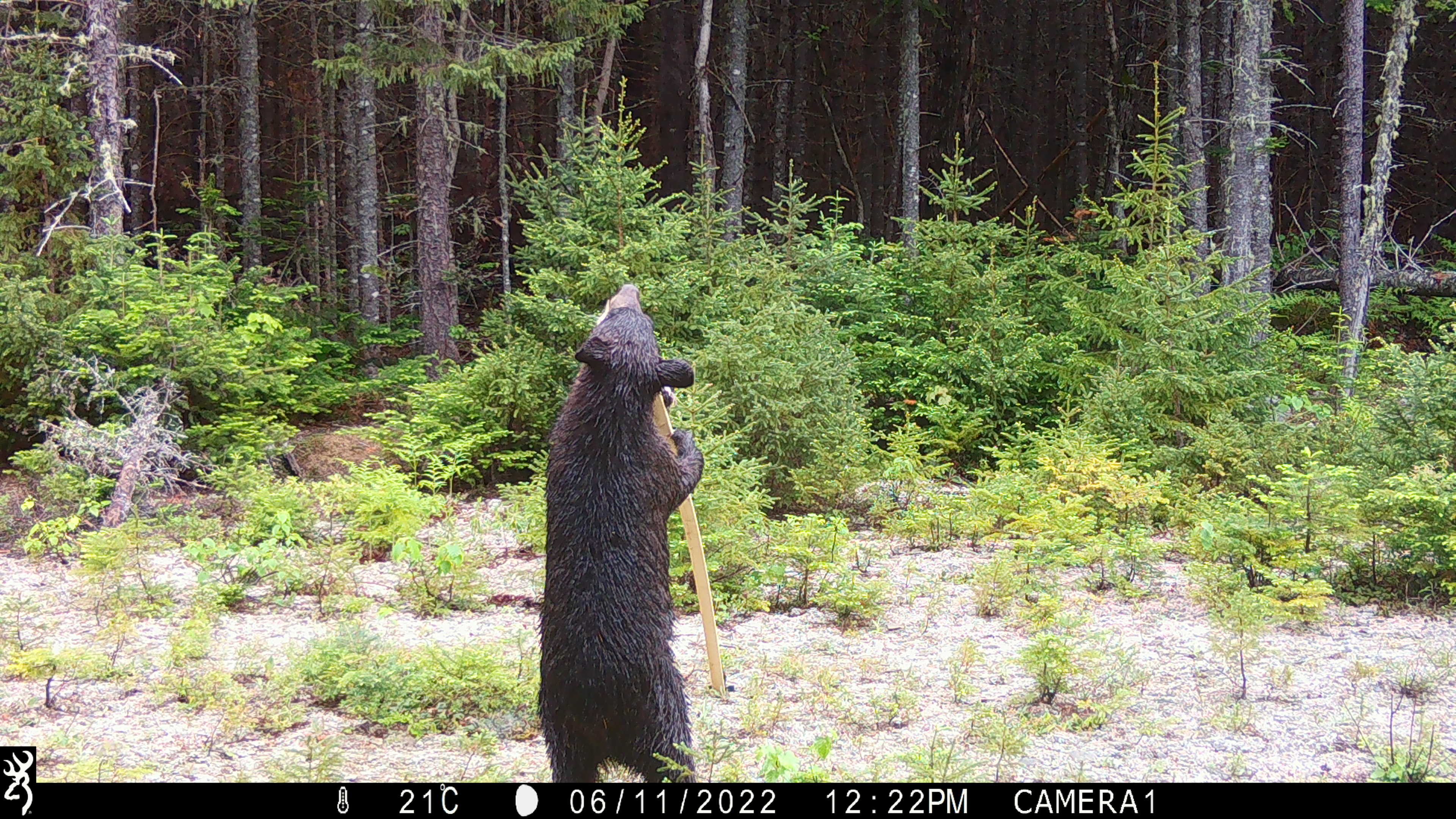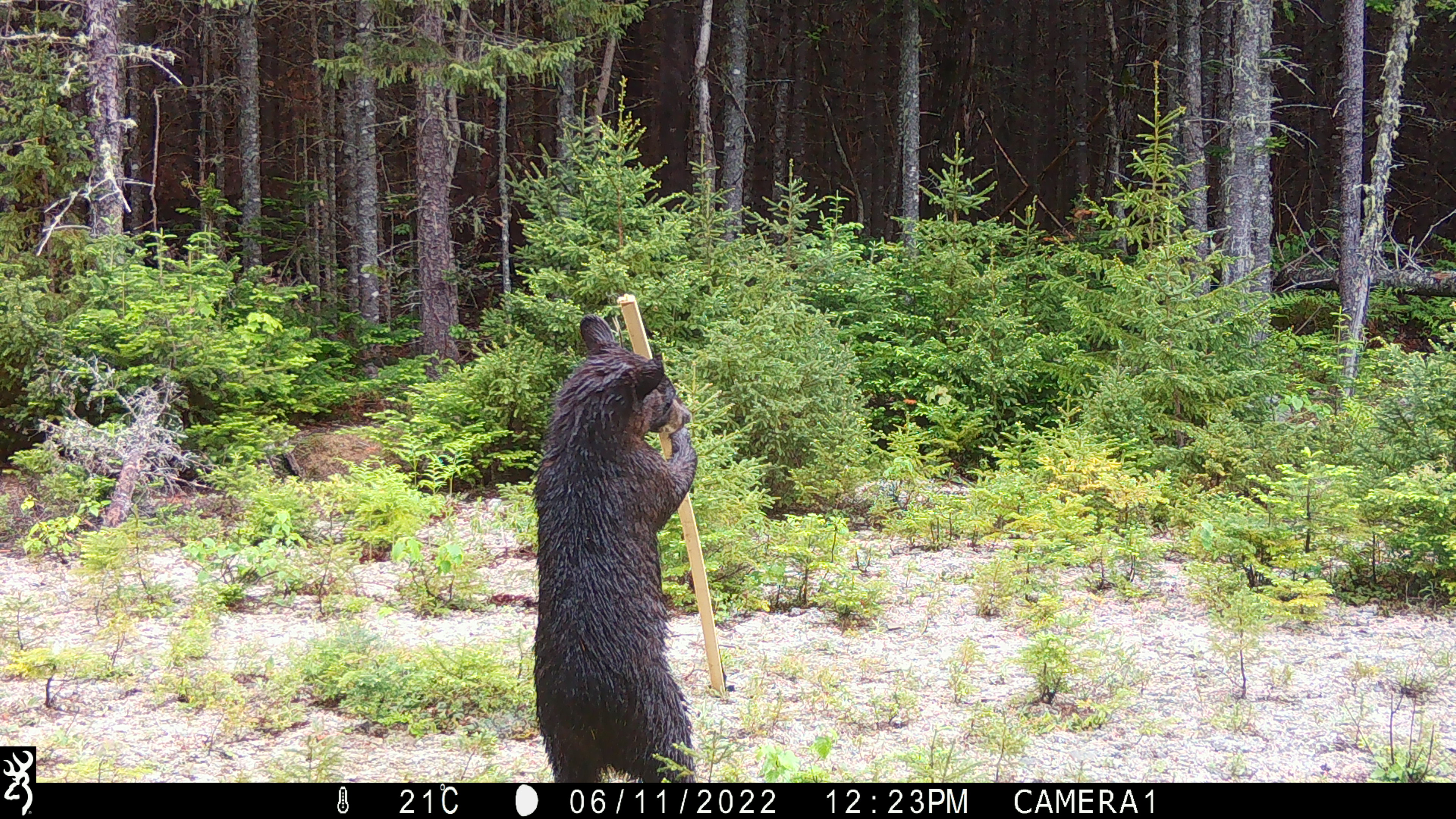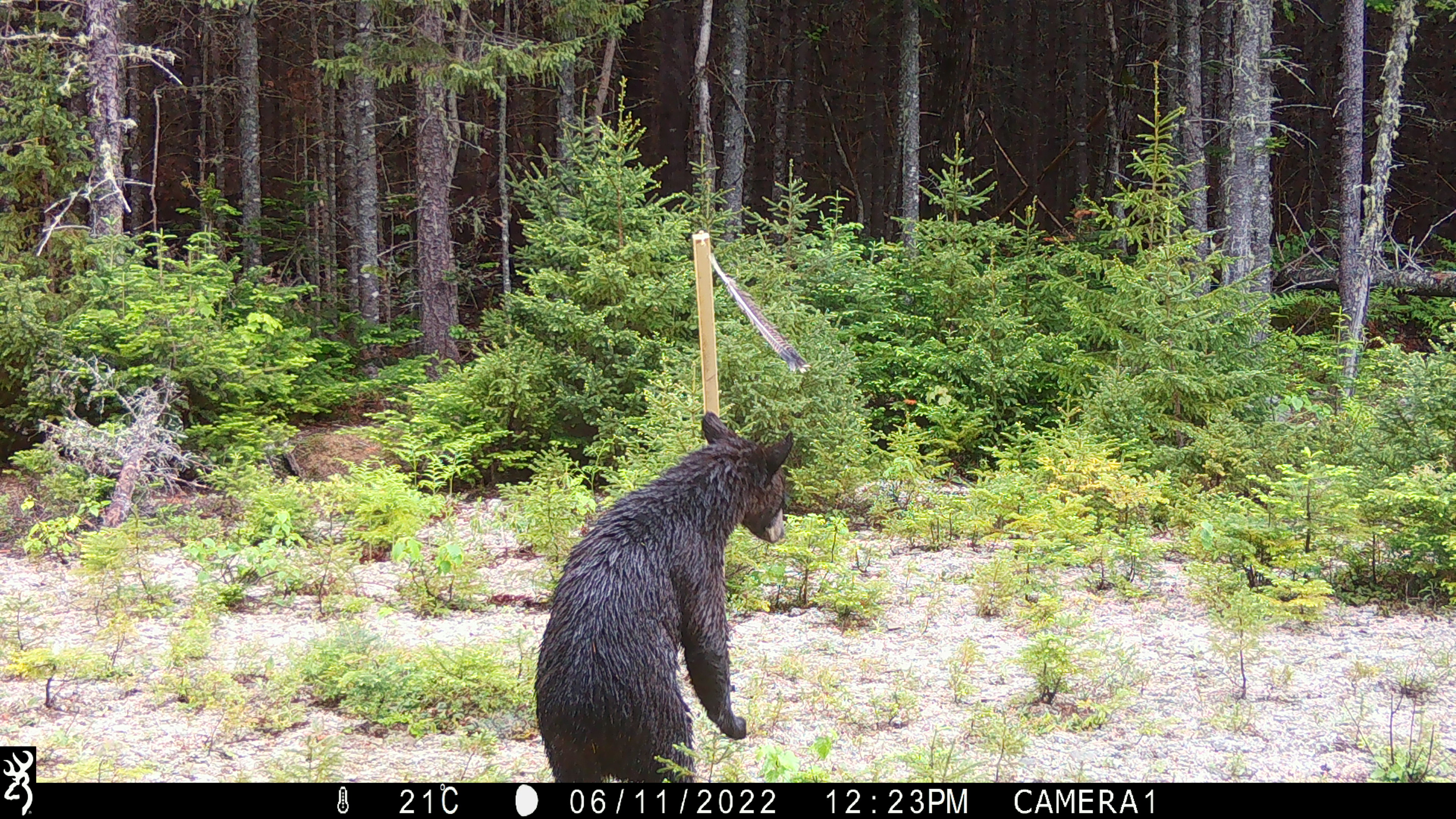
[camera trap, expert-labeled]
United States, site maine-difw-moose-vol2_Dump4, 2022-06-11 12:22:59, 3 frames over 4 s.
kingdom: Animalia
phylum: Chordata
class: Mammalia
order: Carnivora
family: Ursidae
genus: Ursus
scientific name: Ursus americanus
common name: black bear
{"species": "black bear (Ursus americanus)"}